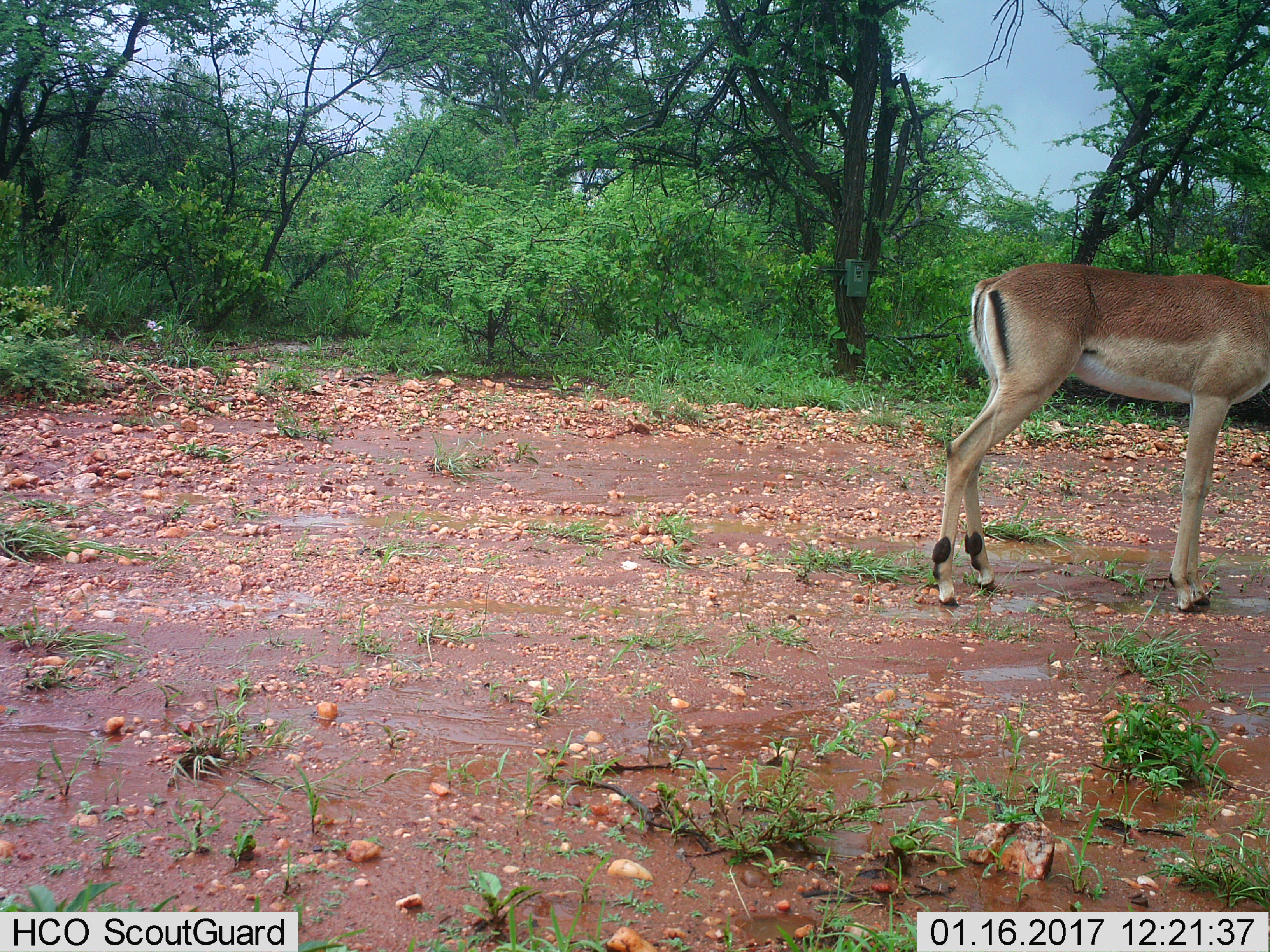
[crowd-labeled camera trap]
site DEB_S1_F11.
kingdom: Animalia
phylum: Chordata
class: Mammalia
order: Artiodactyla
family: Bovidae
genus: Aepyceros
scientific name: Aepyceros melampus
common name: impala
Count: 1.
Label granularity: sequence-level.